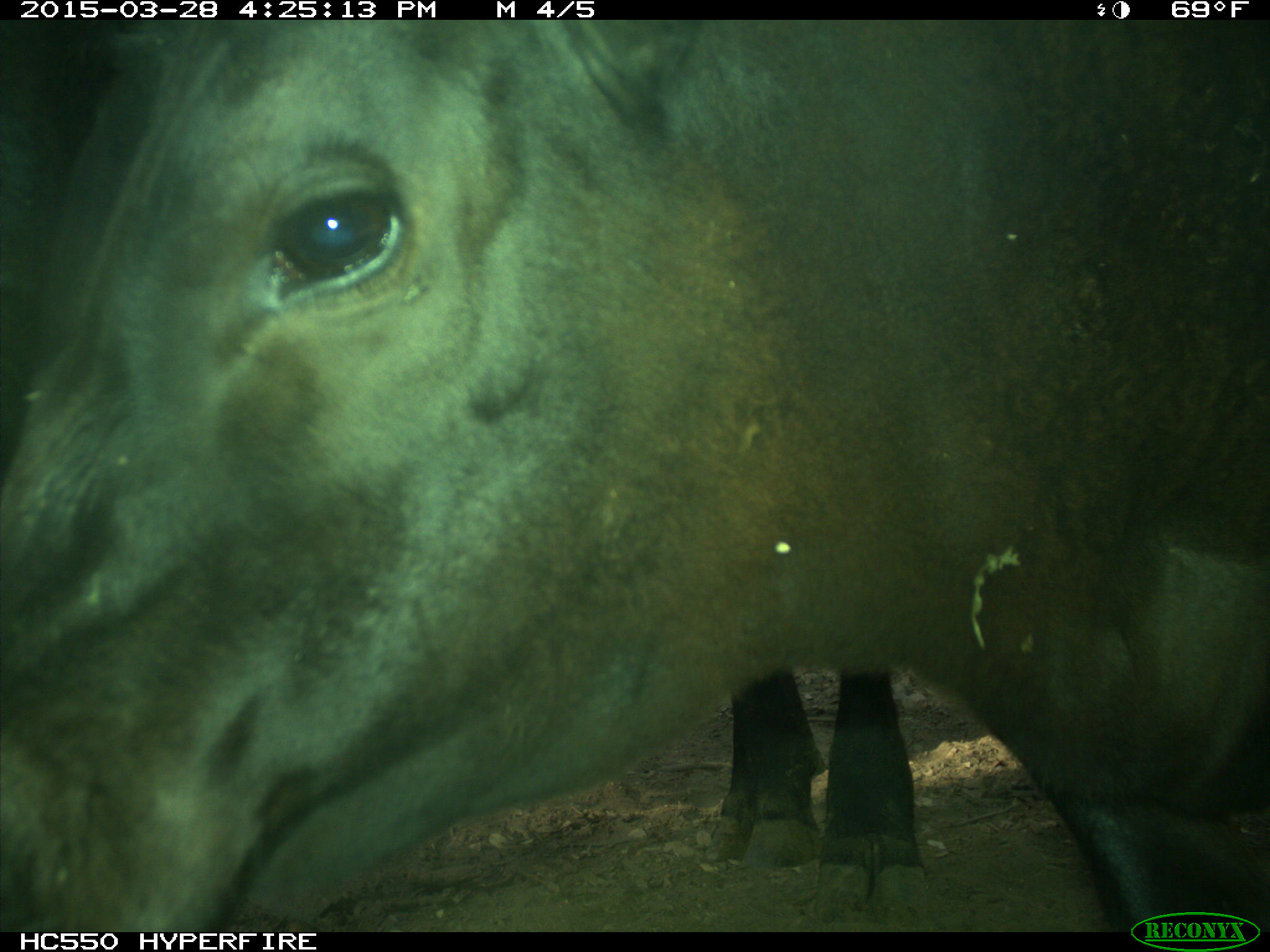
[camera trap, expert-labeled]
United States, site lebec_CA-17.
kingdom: Animalia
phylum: Chordata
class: Mammalia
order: Artiodactyla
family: Bovidae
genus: Bos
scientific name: Bos taurus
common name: domestic cow